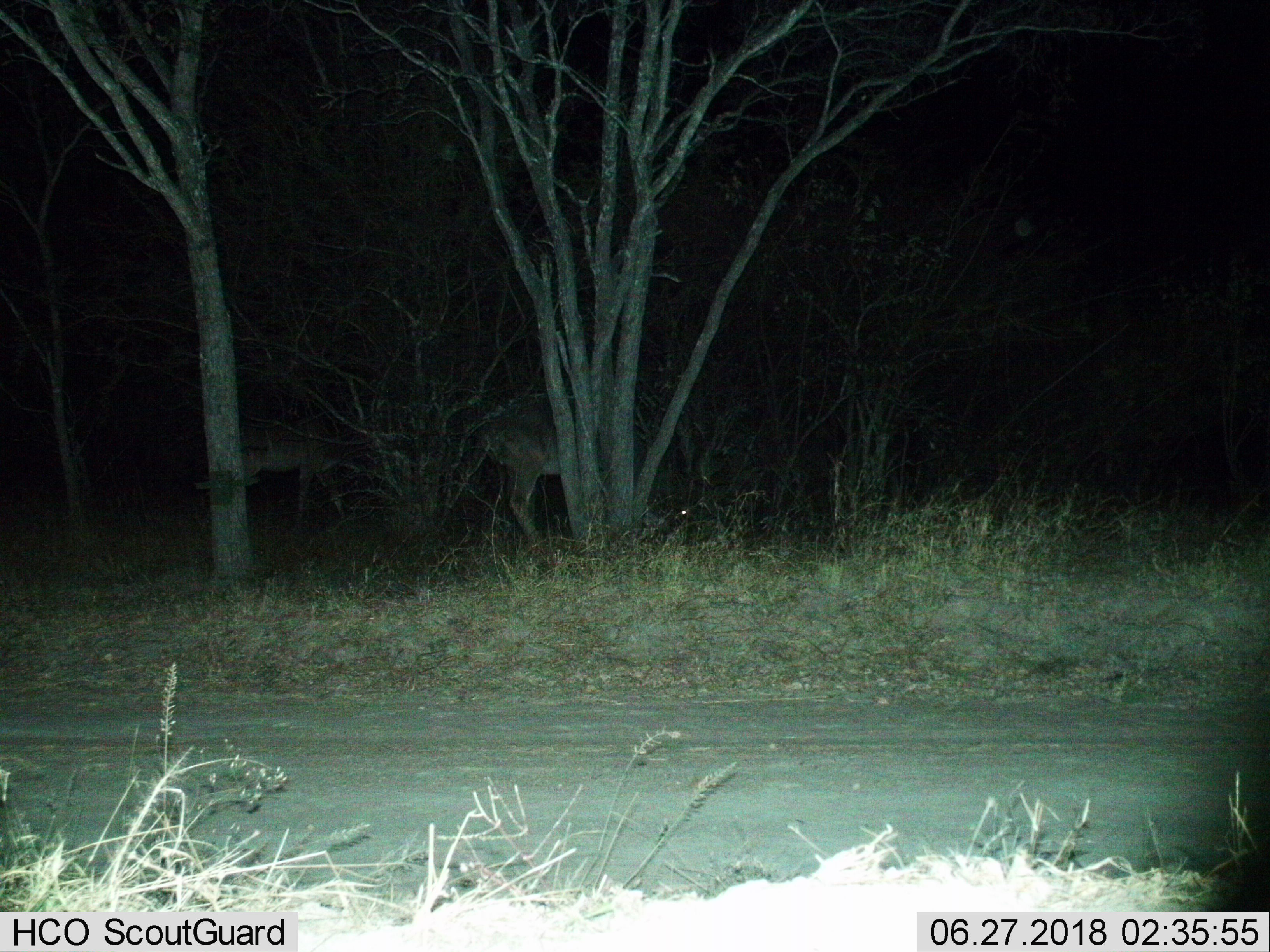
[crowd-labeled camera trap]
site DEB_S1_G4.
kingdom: Animalia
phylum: Chordata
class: Mammalia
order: Artiodactyla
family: Bovidae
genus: Tragelaphus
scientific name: Tragelaphus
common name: kudu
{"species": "kudu (Tragelaphus)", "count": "2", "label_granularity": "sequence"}